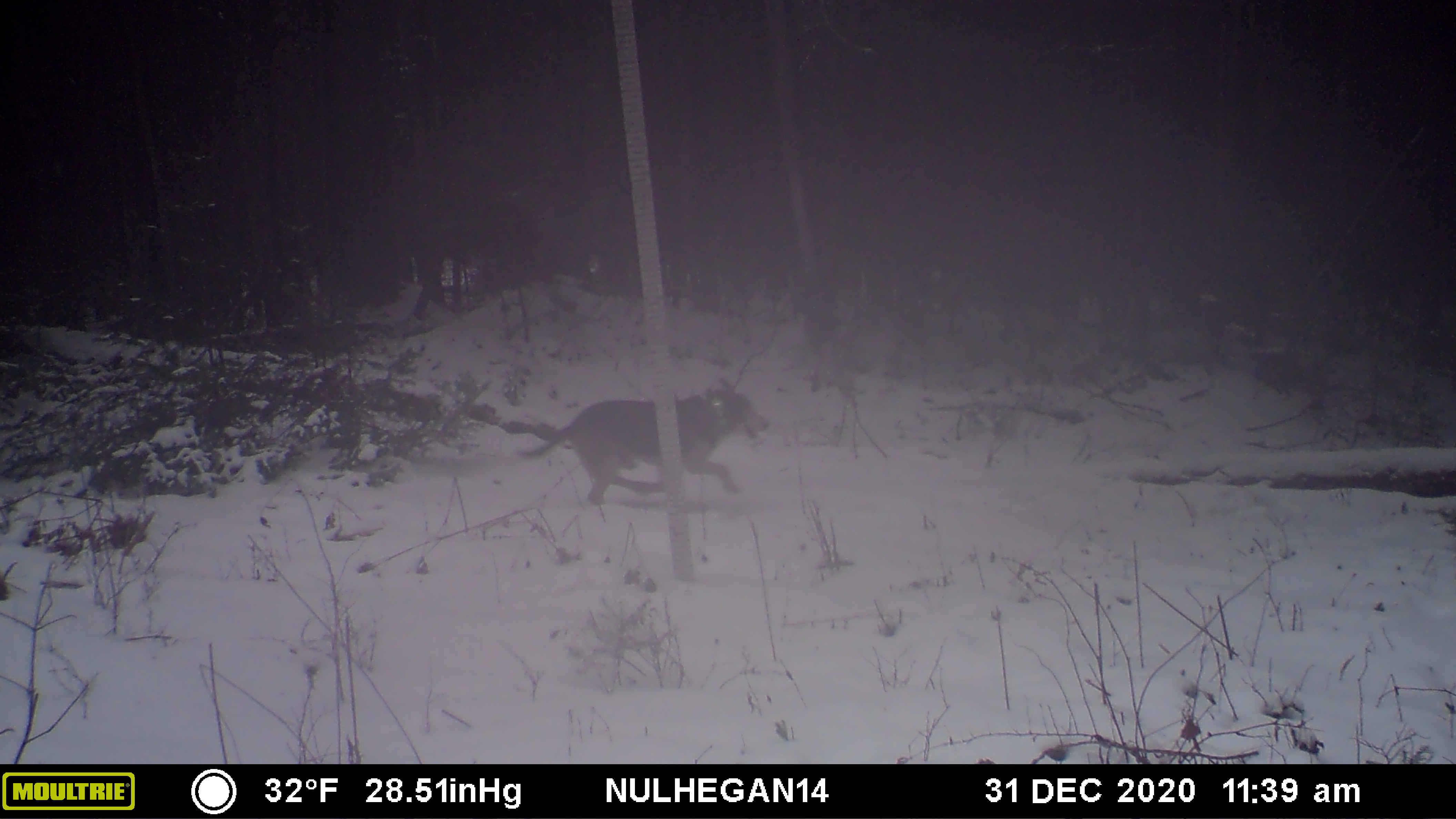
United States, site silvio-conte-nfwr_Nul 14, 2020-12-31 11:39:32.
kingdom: Animalia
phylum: Chordata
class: Mammalia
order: Carnivora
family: Canidae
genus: Canis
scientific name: Canis familiaris familiaris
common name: domestic dog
Domestic dog (Canis familiaris familiaris).